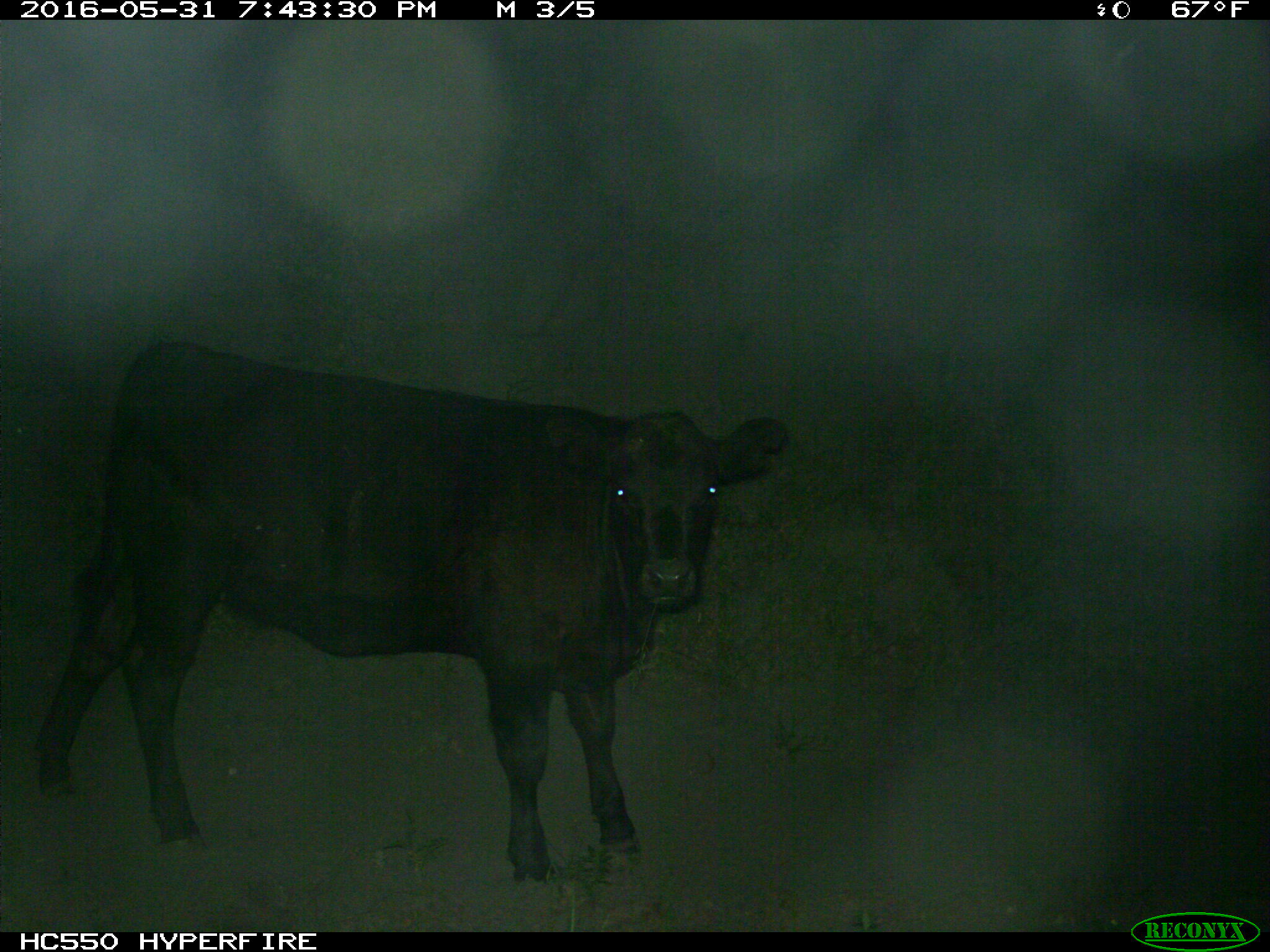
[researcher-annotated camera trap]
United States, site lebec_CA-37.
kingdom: Animalia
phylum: Chordata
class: Mammalia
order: Artiodactyla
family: Bovidae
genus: Bos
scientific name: Bos taurus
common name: domestic cow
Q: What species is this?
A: Bos taurus (domestic cow).